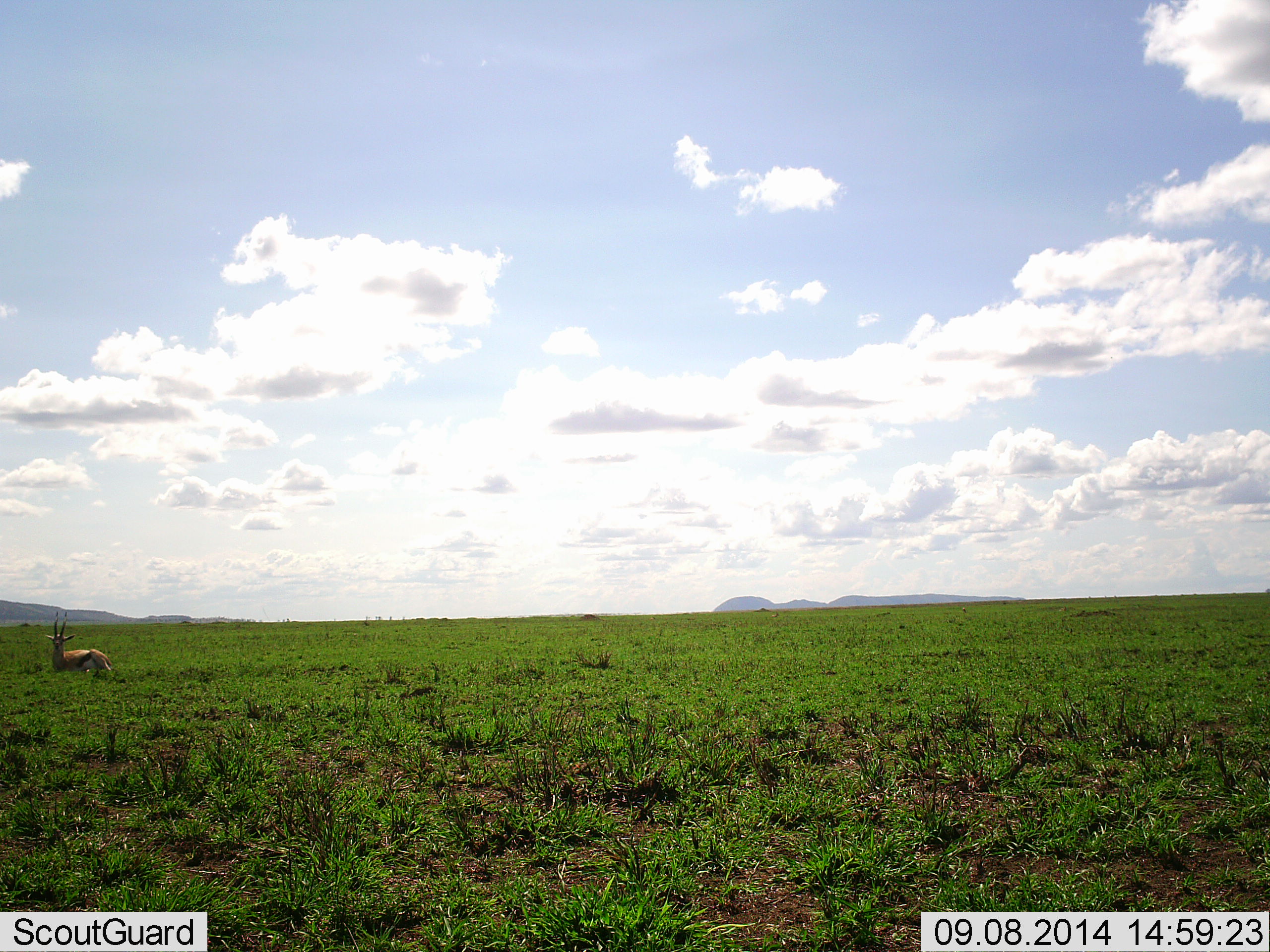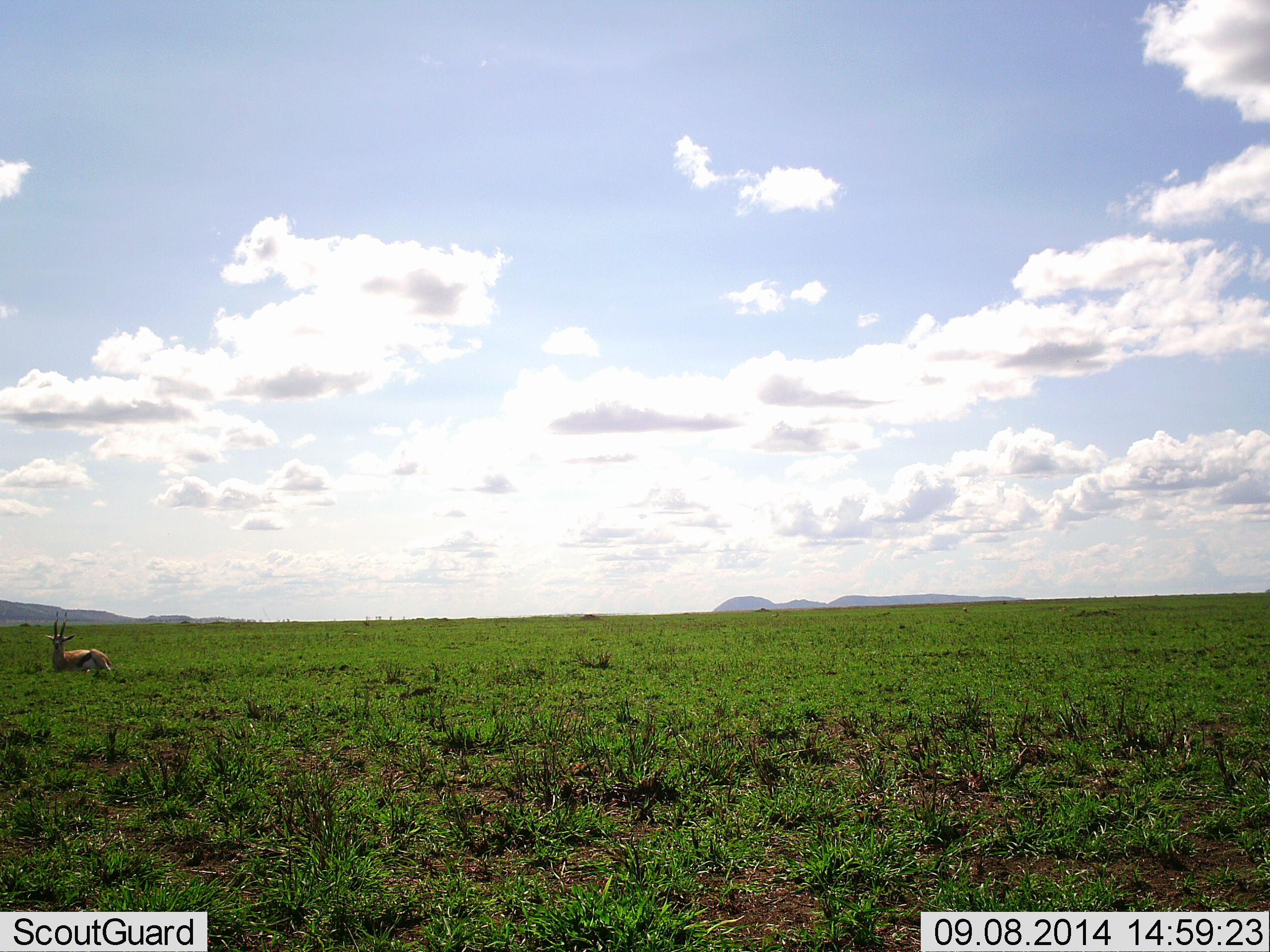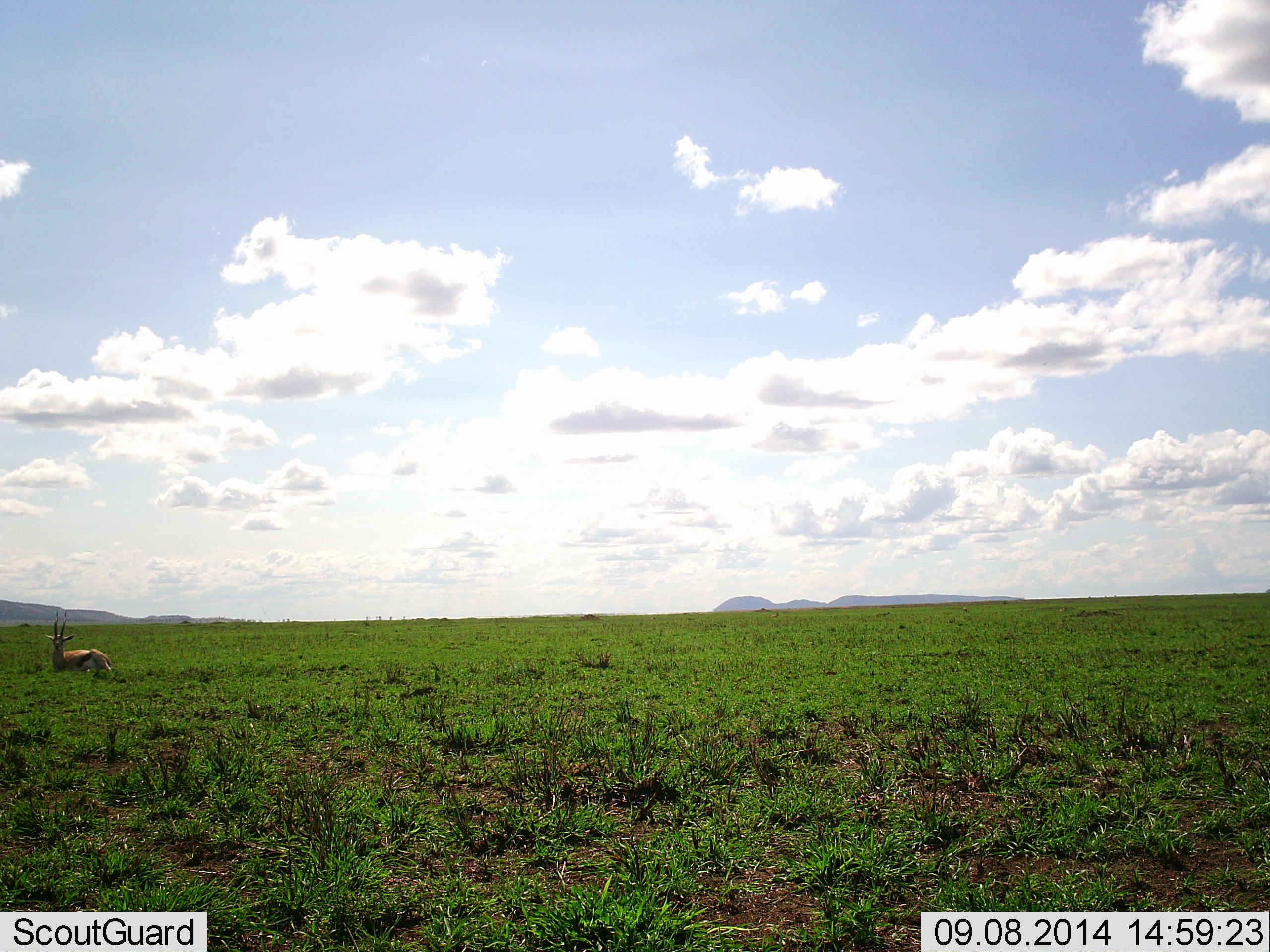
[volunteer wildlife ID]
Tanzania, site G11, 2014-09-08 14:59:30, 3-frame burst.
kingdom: Animalia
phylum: Chordata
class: Mammalia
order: Artiodactyla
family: Bovidae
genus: Eudorcas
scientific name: Eudorcas thomsonii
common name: thomson's gazelle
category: gazellethomsons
Gazellethomsons (thomson's gazelle) (Eudorcas thomsonii), count 1. Behavior (volunteer vote fractions): standing 80%, resting 20%, moving 0%, interacting 0%. Young present (vote fraction): 0%. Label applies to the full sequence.